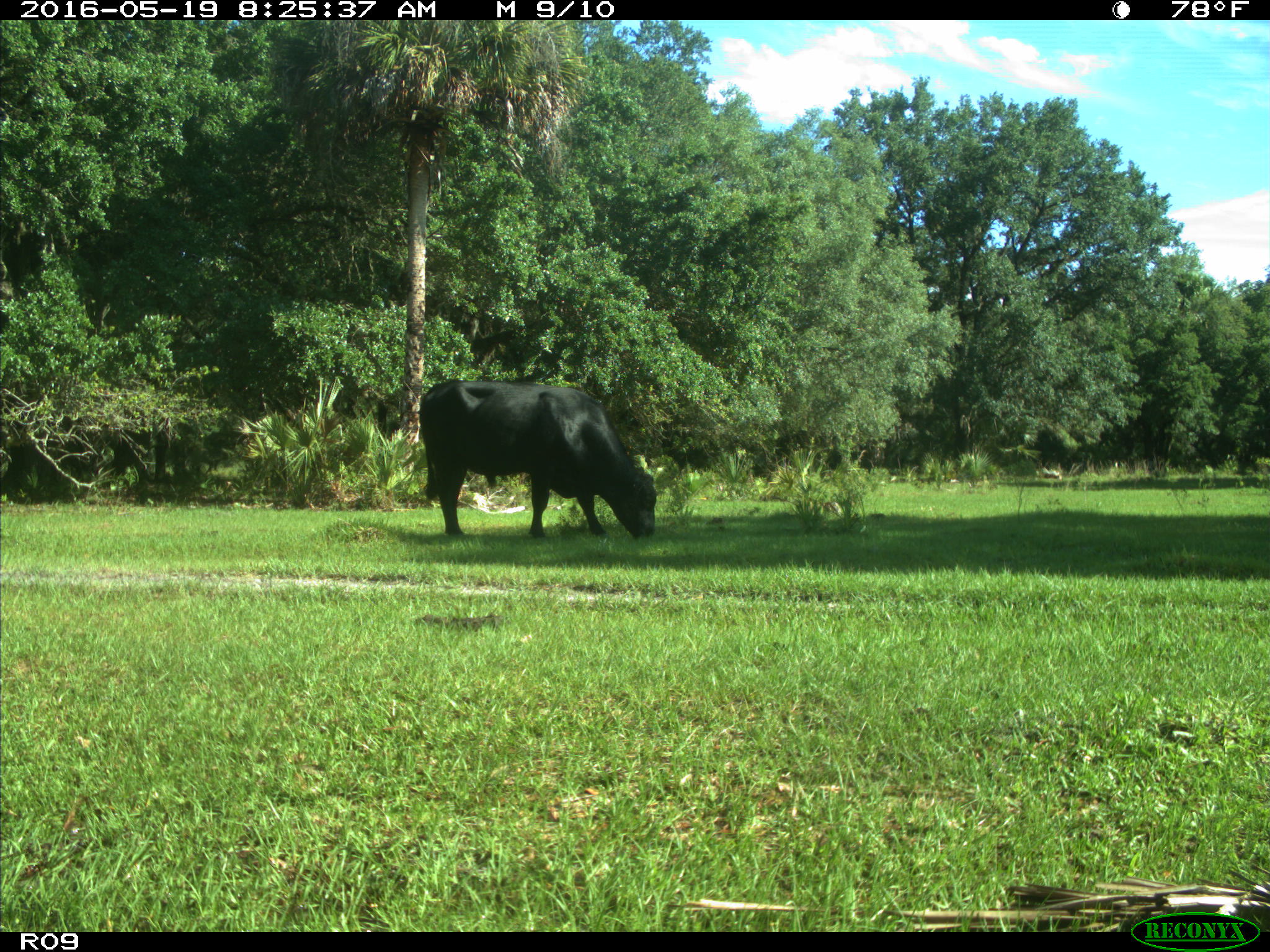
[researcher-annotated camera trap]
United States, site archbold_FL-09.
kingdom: Animalia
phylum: Chordata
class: Mammalia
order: Artiodactyla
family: Bovidae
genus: Bos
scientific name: Bos taurus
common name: domestic cow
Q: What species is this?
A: Bos taurus (domestic cow).